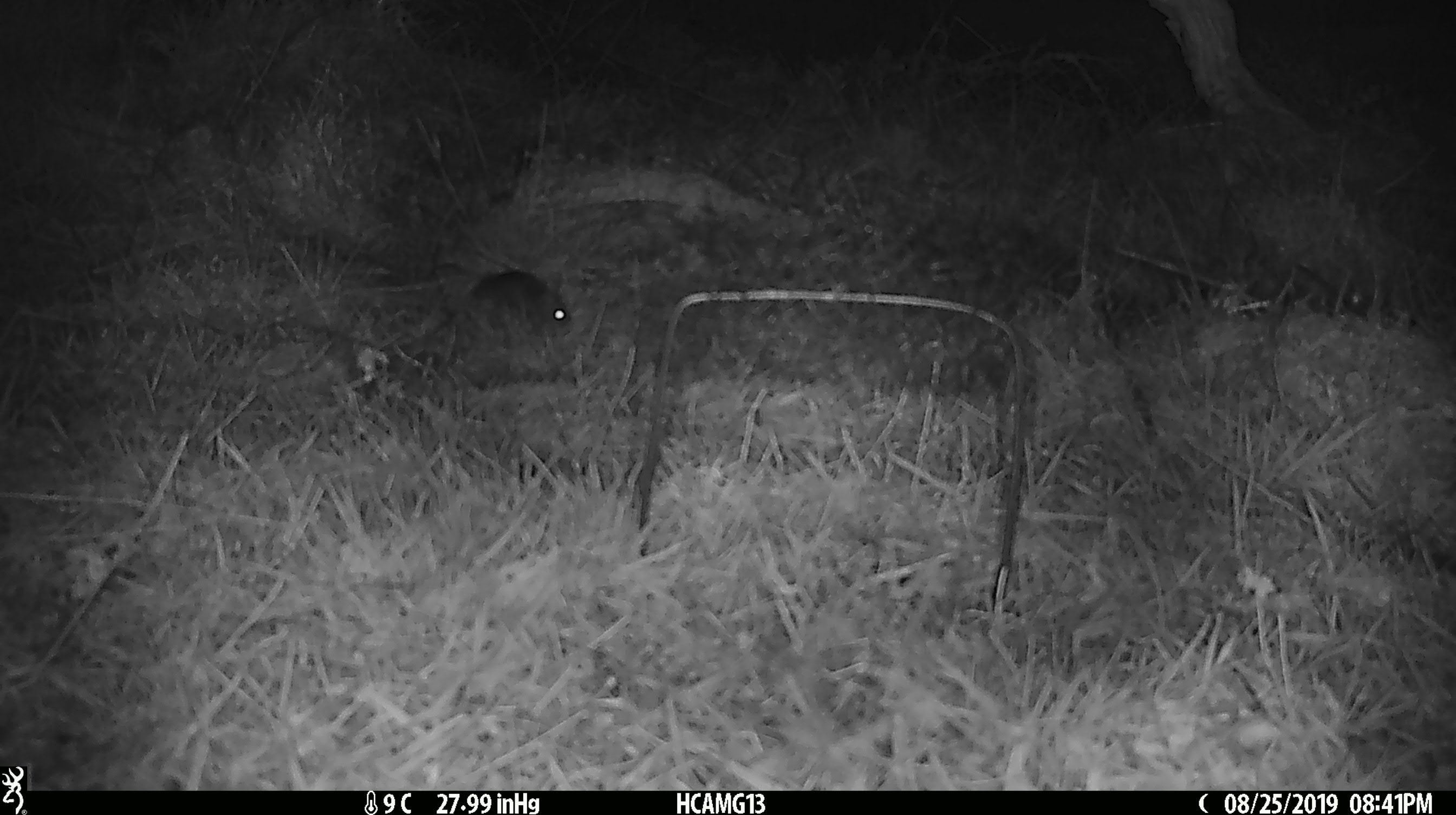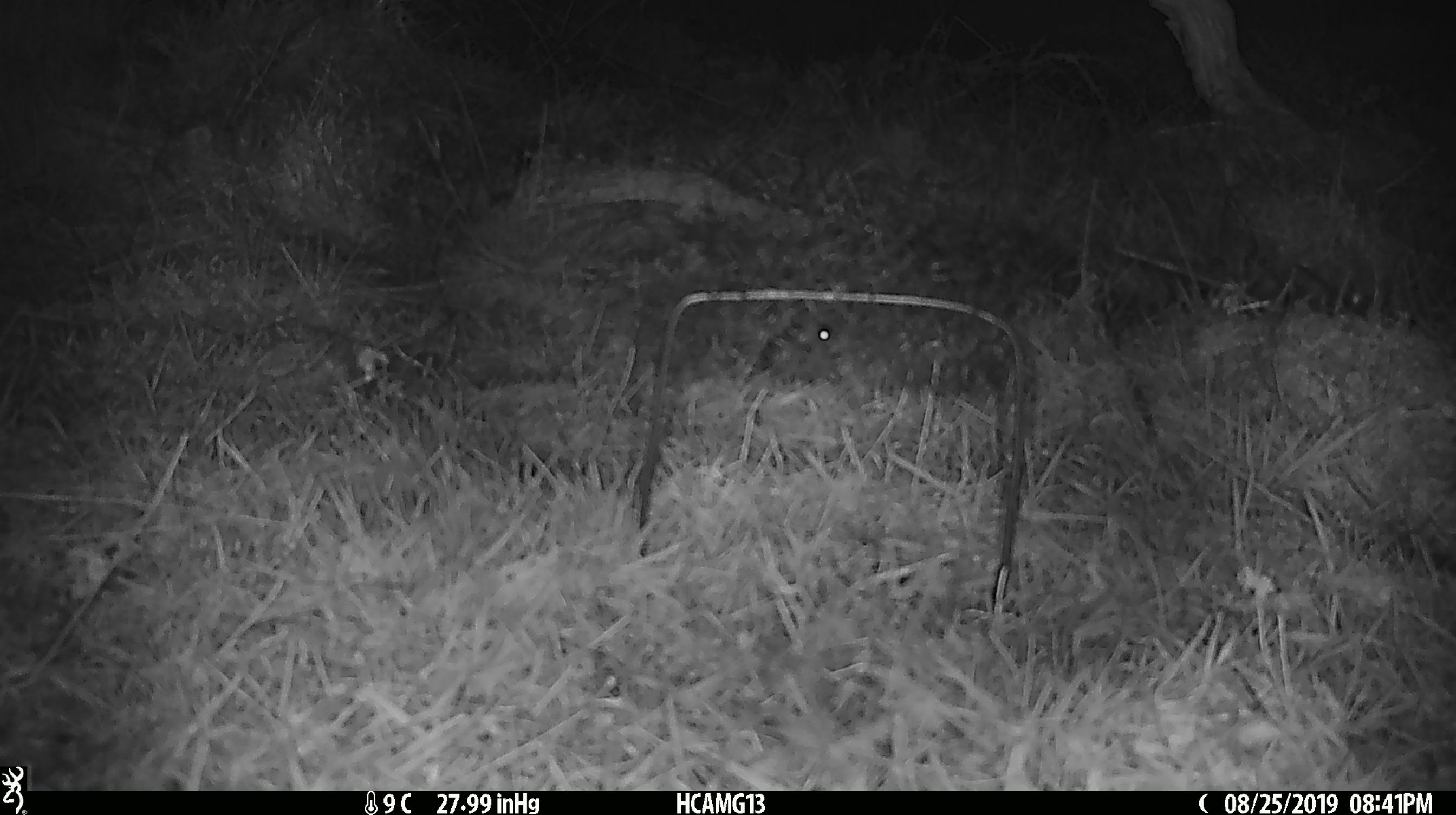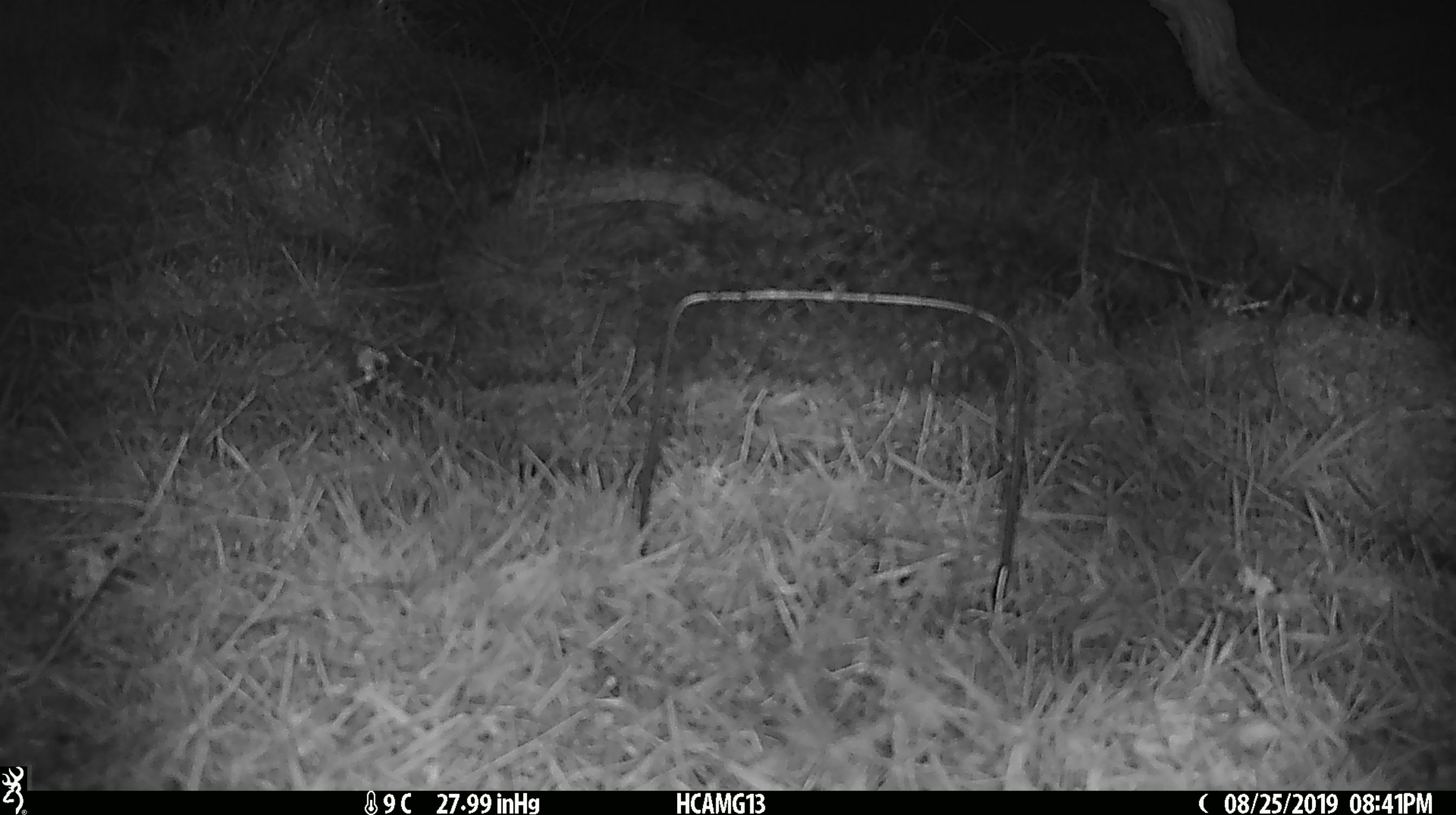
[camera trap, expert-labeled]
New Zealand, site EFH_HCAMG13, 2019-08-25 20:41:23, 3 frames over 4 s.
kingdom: Animalia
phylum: Chordata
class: Mammalia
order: Rodentia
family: Muridae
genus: Mus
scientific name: Mus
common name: mouse